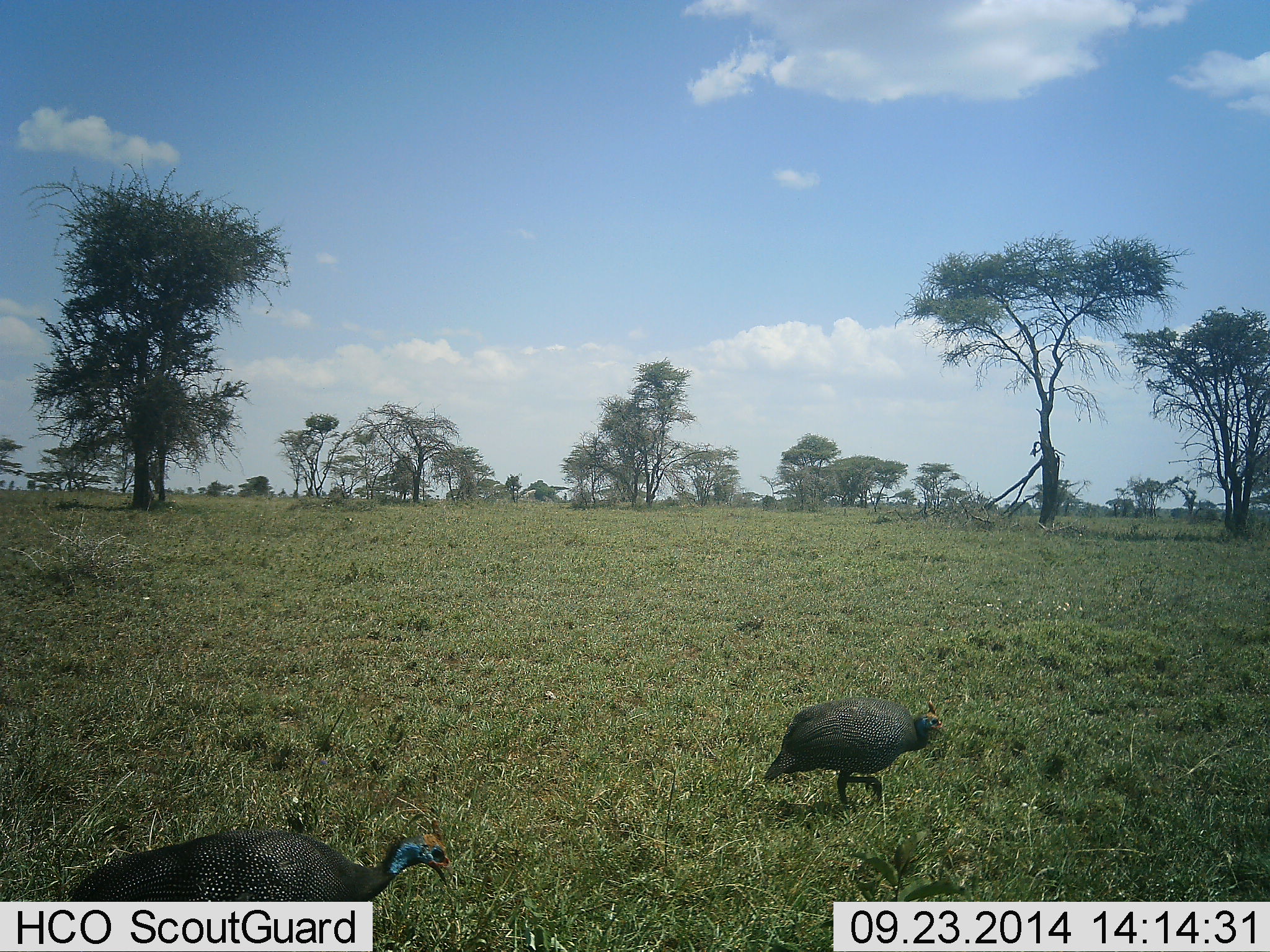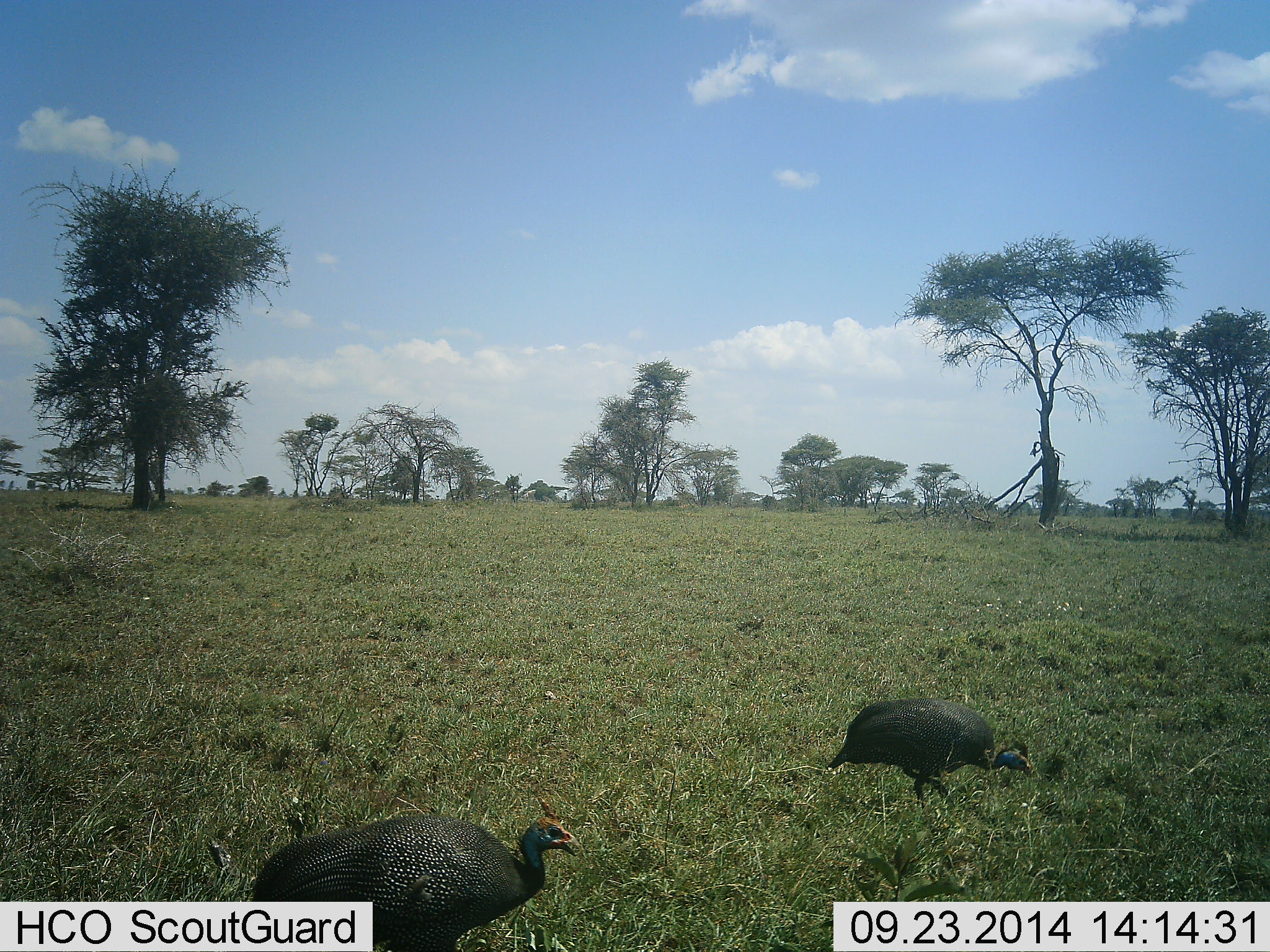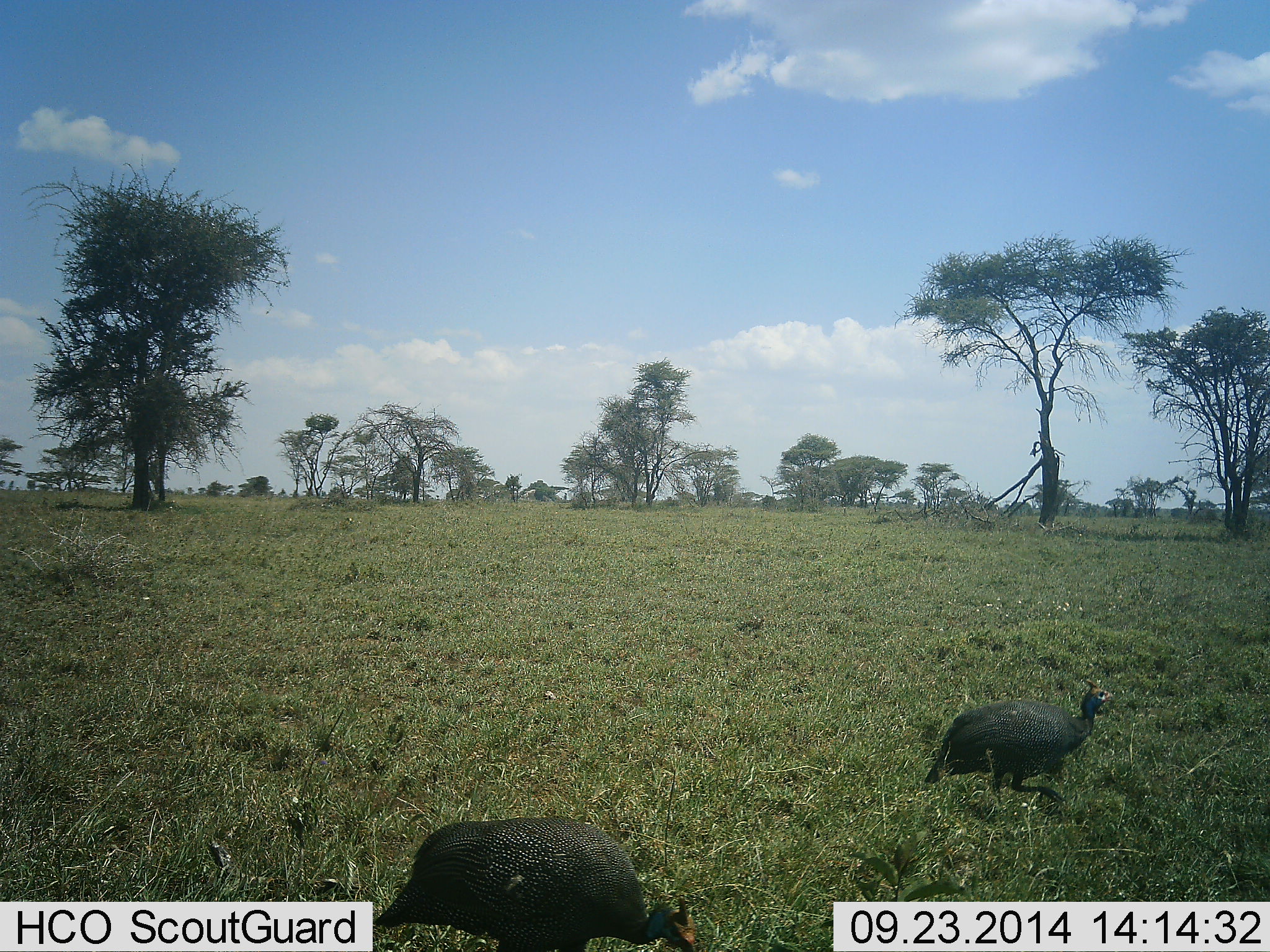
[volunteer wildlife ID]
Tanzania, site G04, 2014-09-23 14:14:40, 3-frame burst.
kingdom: Animalia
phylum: Chordata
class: Aves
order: Galliformes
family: Numididae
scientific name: Numididae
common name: guinea fowl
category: guineafowl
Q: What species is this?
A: Guineafowl (guinea fowl) (Numididae).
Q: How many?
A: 2.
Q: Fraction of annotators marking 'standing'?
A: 0%.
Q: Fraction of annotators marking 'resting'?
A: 0%.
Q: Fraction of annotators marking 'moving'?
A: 70%.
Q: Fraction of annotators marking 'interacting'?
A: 0%.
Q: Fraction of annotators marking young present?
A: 0%.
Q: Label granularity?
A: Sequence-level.